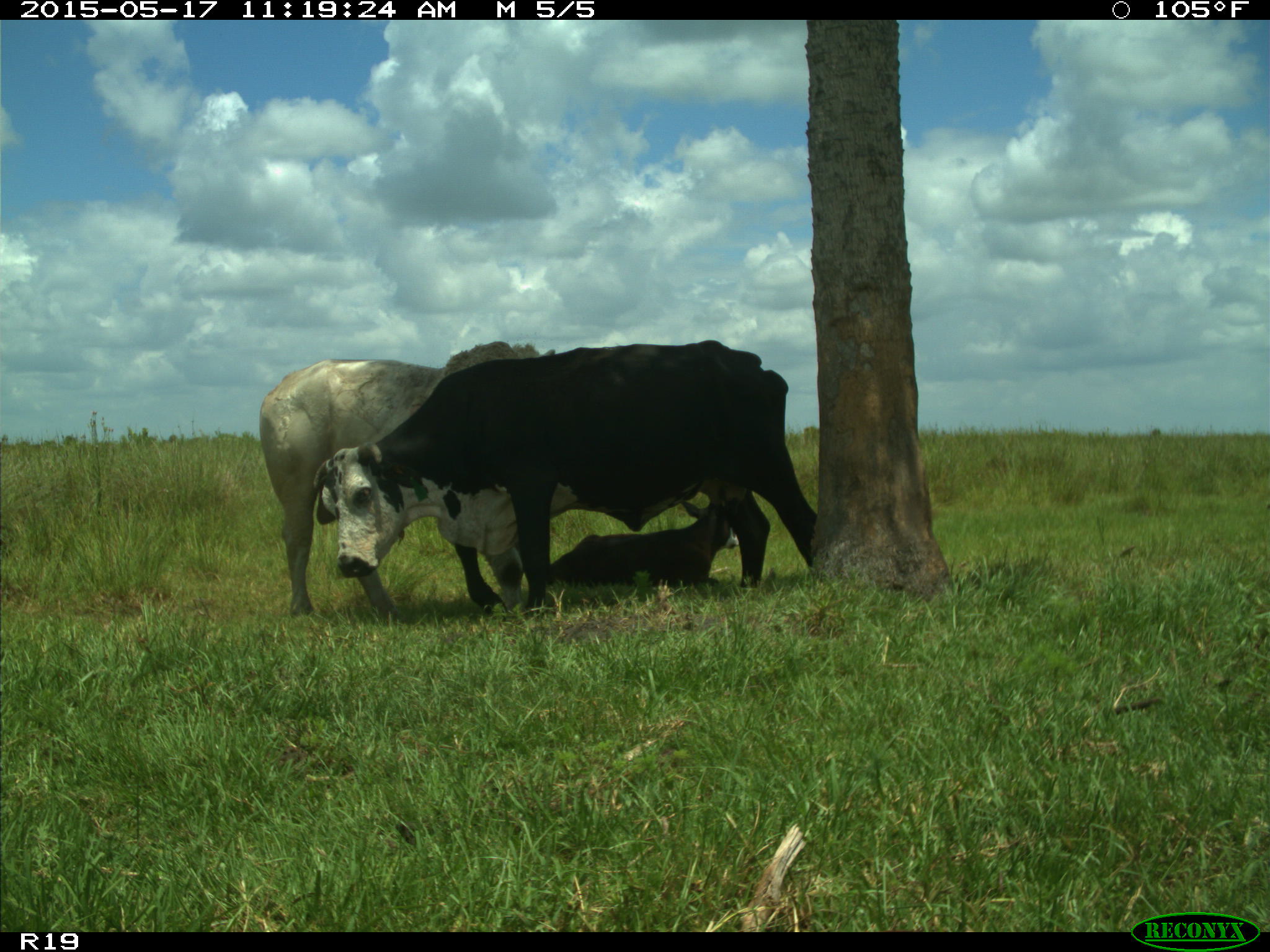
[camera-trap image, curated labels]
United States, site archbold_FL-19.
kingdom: Animalia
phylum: Chordata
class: Mammalia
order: Artiodactyla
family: Bovidae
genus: Bos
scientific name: Bos taurus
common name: domestic cow